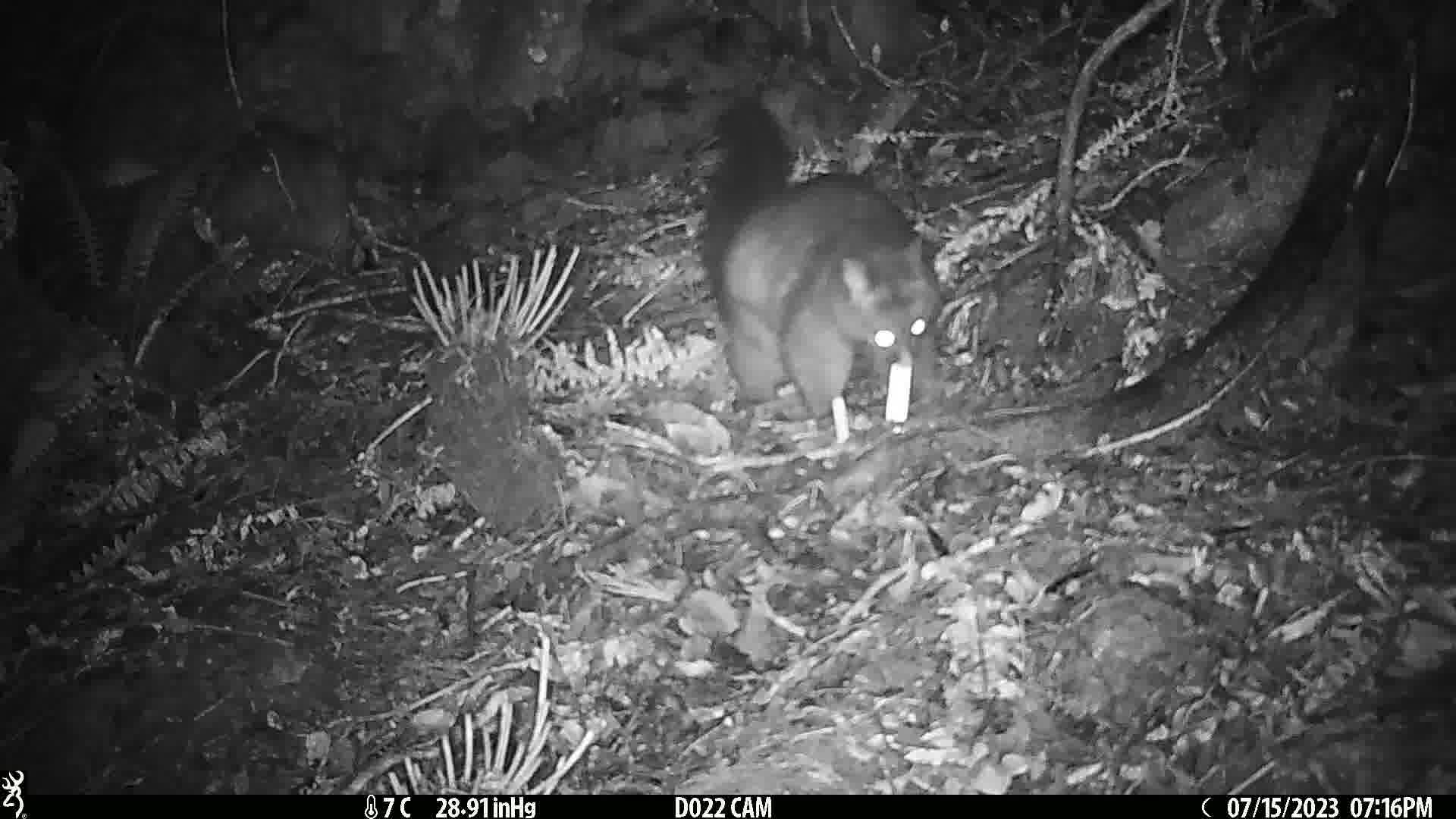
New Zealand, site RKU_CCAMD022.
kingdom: Animalia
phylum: Chordata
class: Mammalia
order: Diprotodontia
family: Phalangeridae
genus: Trichosurus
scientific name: Trichosurus vulpecula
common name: common brushtail possum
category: possum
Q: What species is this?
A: Possum (common brushtail possum) (Trichosurus vulpecula).